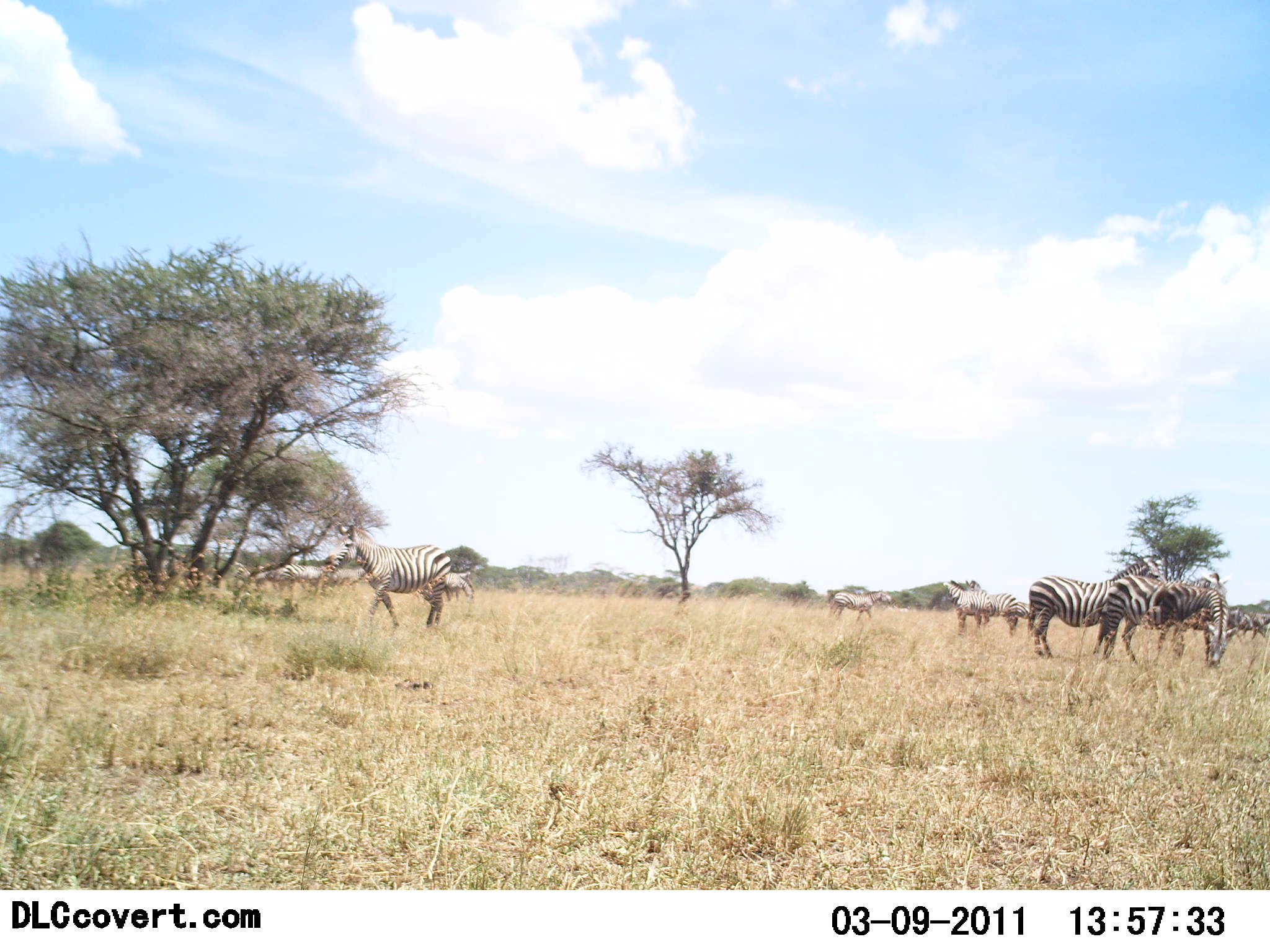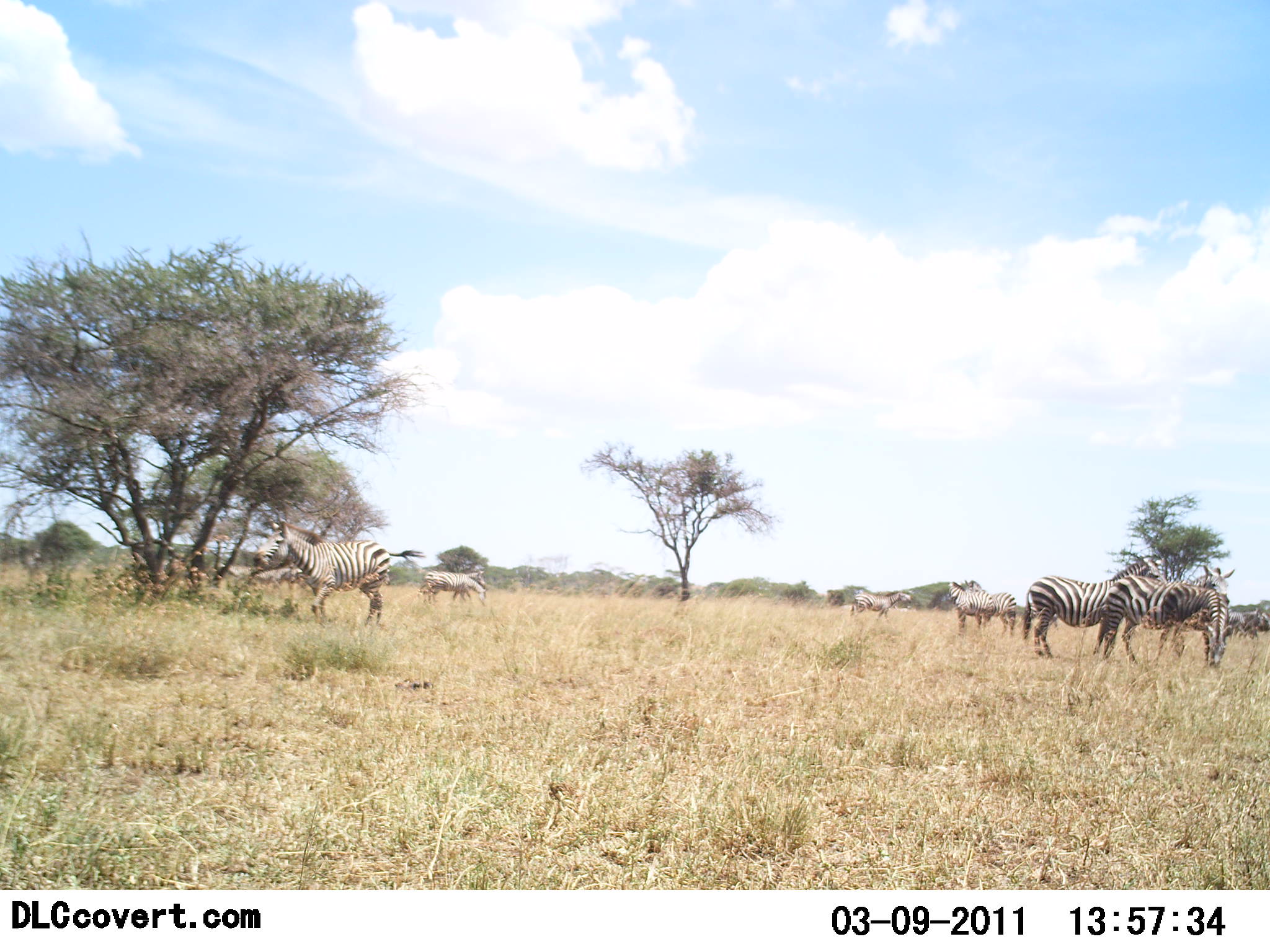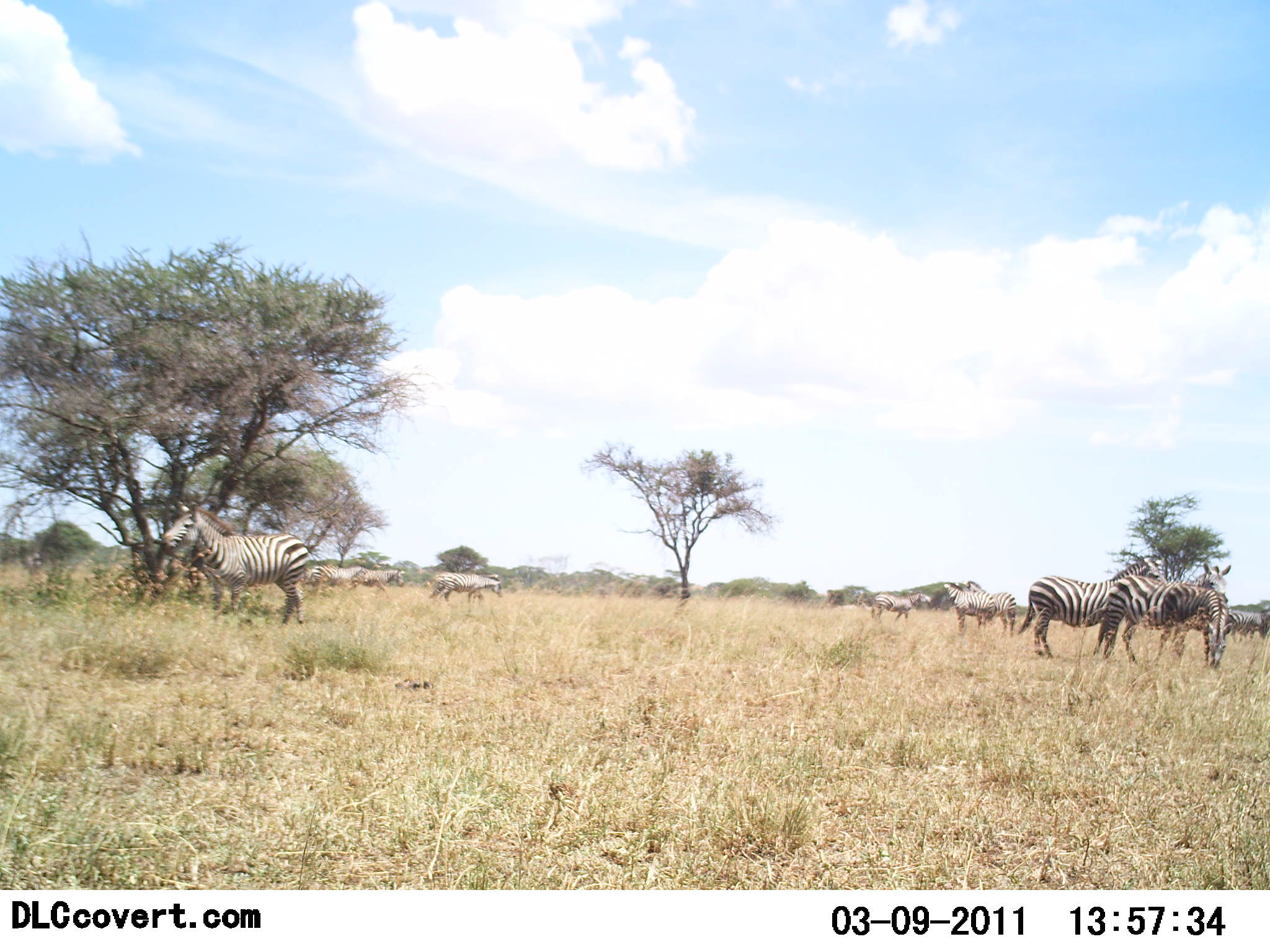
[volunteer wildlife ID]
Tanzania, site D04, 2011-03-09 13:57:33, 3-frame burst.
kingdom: Animalia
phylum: Chordata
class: Mammalia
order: Perissodactyla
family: Equidae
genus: Equus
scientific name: Equus quagga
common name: plains zebra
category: zebra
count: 8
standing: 60%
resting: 0%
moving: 67%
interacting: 7%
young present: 0%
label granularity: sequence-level